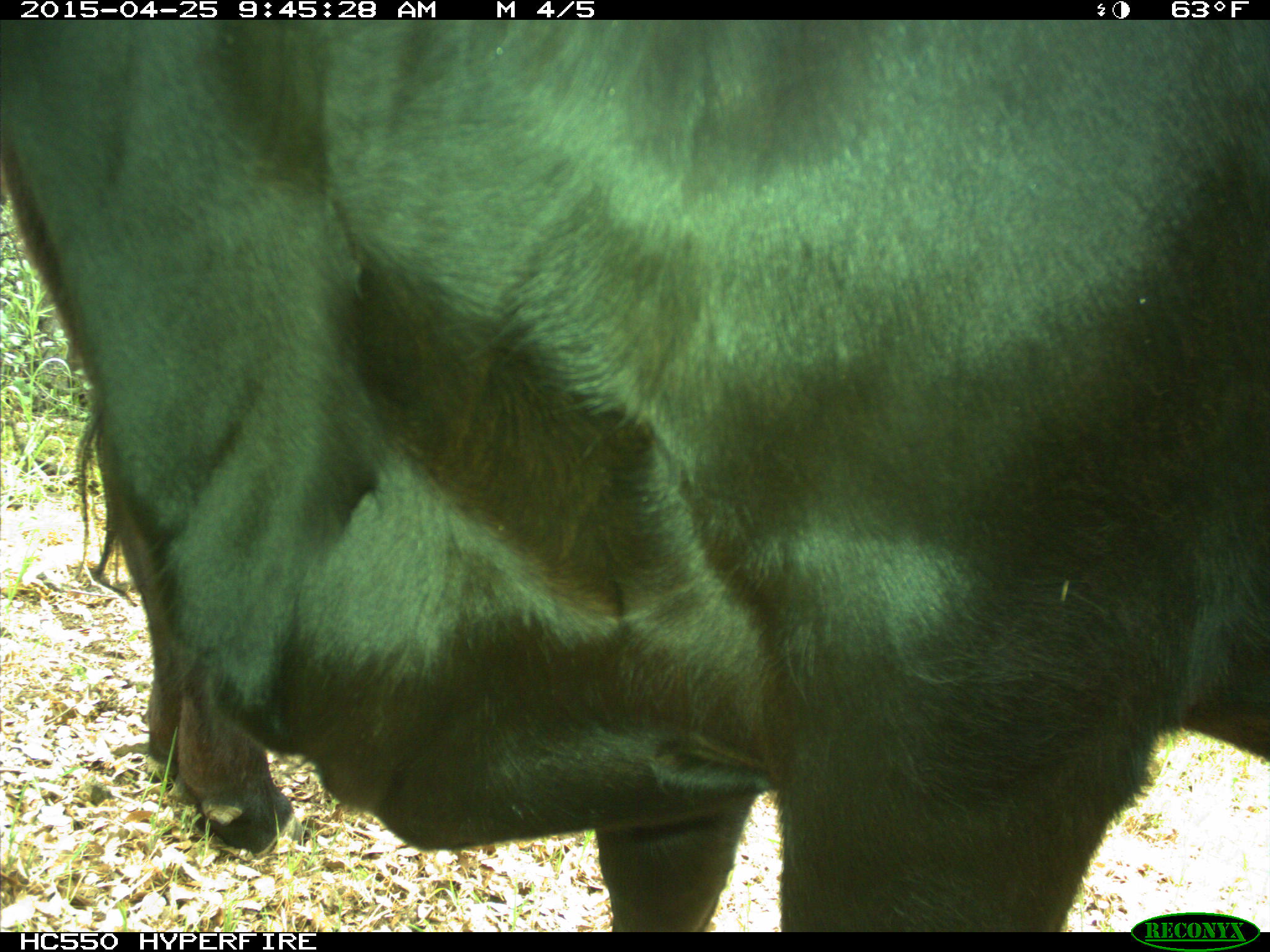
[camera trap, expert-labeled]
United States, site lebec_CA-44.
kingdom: Animalia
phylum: Chordata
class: Mammalia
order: Artiodactyla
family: Suidae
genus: Sus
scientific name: Sus scrofa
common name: wild boar